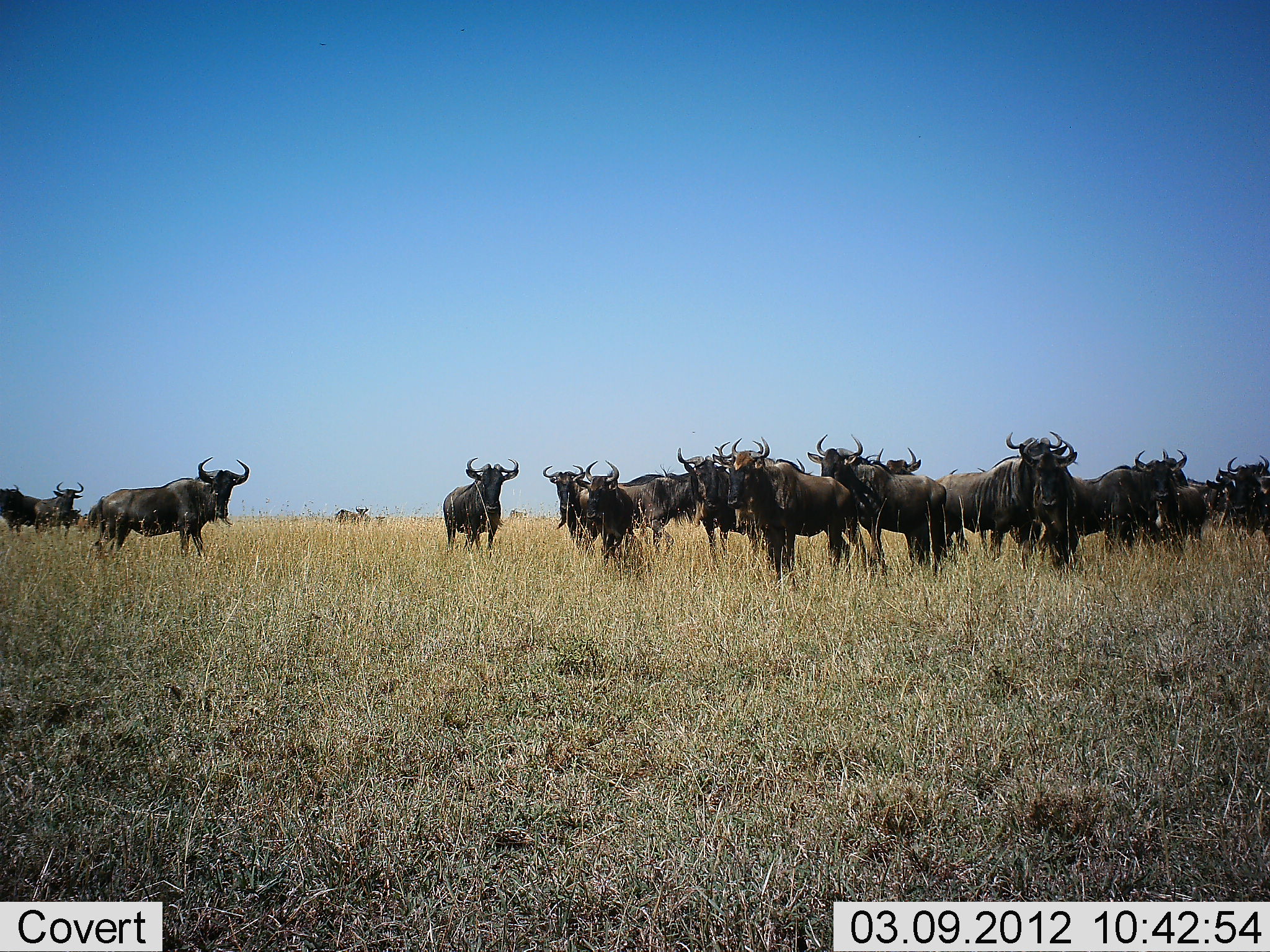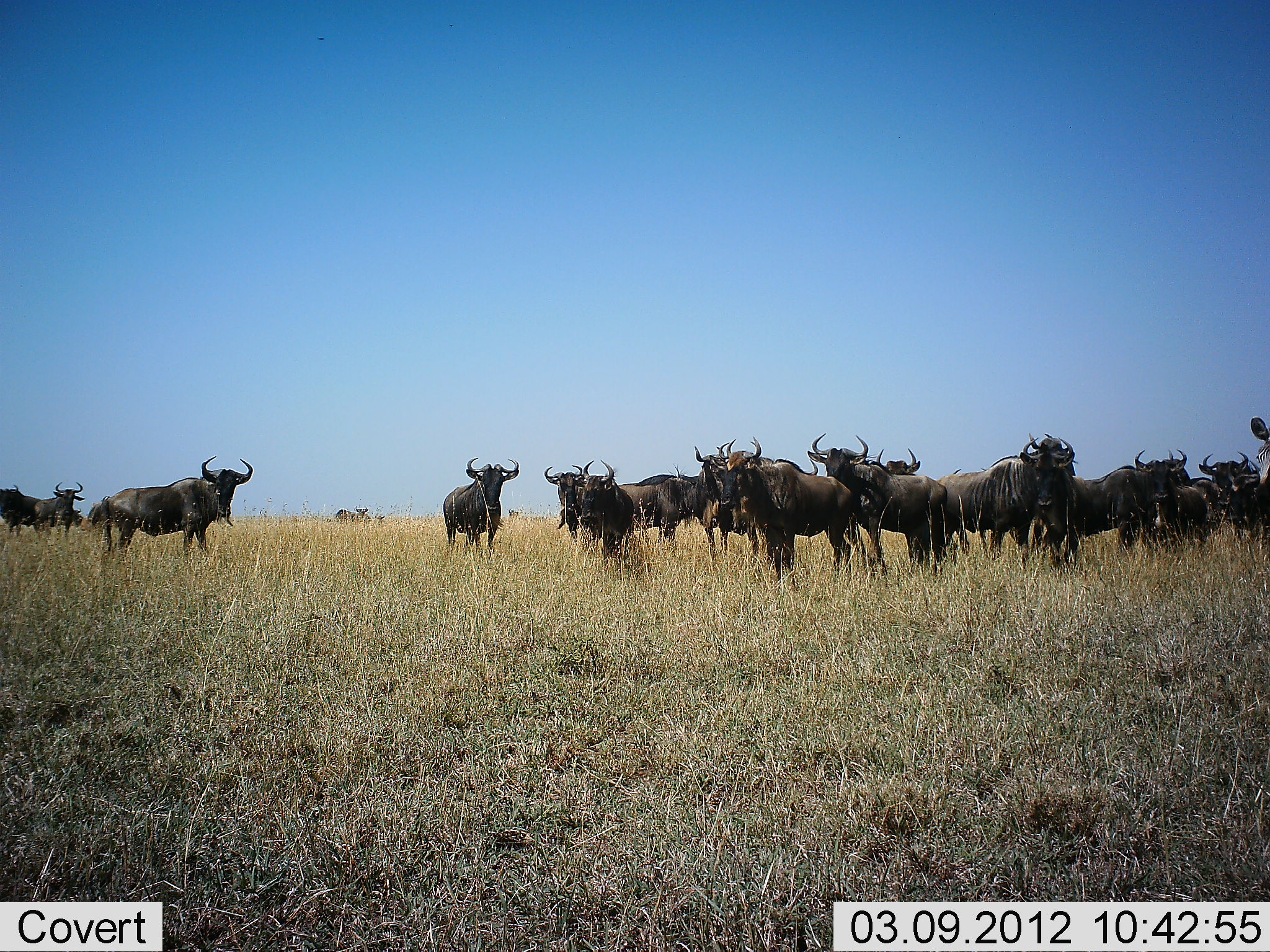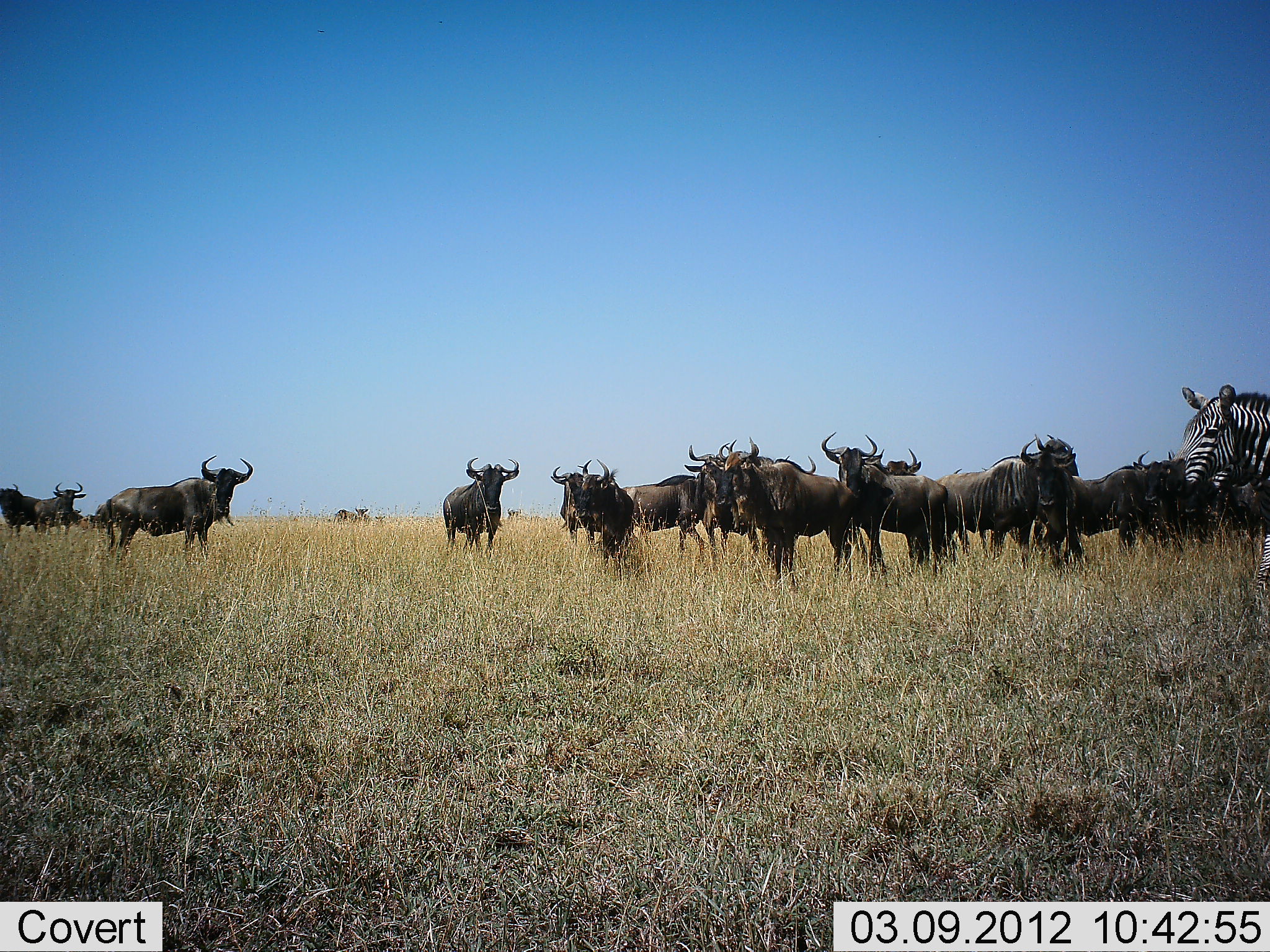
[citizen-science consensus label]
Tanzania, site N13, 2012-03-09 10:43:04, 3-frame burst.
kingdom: Animalia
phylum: Chordata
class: Mammalia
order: Artiodactyla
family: Bovidae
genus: Connochaetes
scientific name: Connochaetes taurinus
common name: blue wildebeest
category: wildebeest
Wildebeest (blue wildebeest) (Connochaetes taurinus), count 11-50. Behavior (volunteer vote fractions): standing 100%, resting 3%, moving 32%, interacting 8%. Young present (vote fraction): 0%. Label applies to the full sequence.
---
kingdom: Animalia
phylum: Chordata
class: Mammalia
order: Perissodactyla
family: Equidae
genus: Equus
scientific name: Equus quagga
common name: plains zebra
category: zebra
Zebra (plains zebra) (Equus quagga), count 1. Behavior (volunteer vote fractions): standing 14%, resting 0%, moving 90%, interacting 0%. Young present (vote fraction): 0%. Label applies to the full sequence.